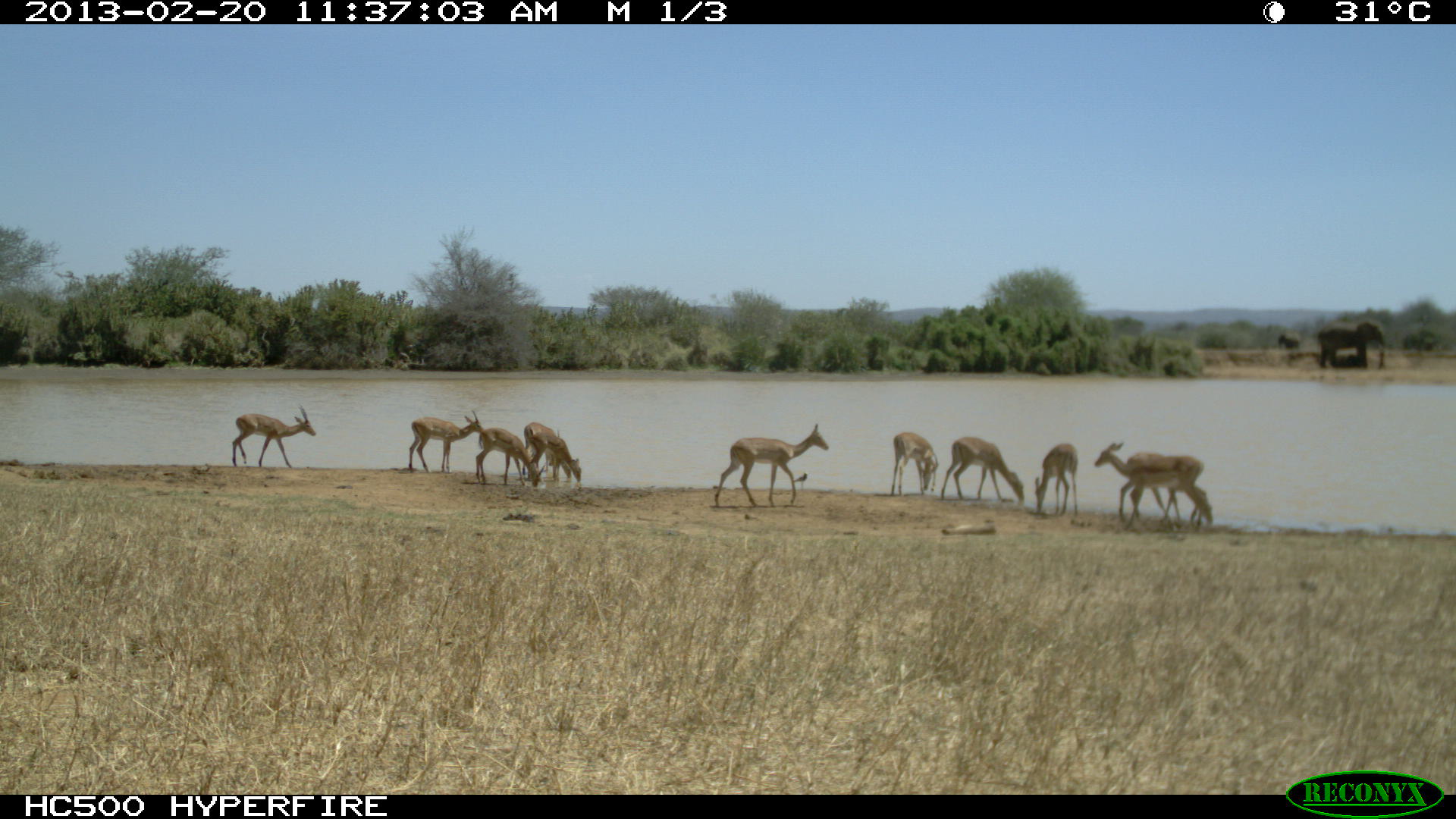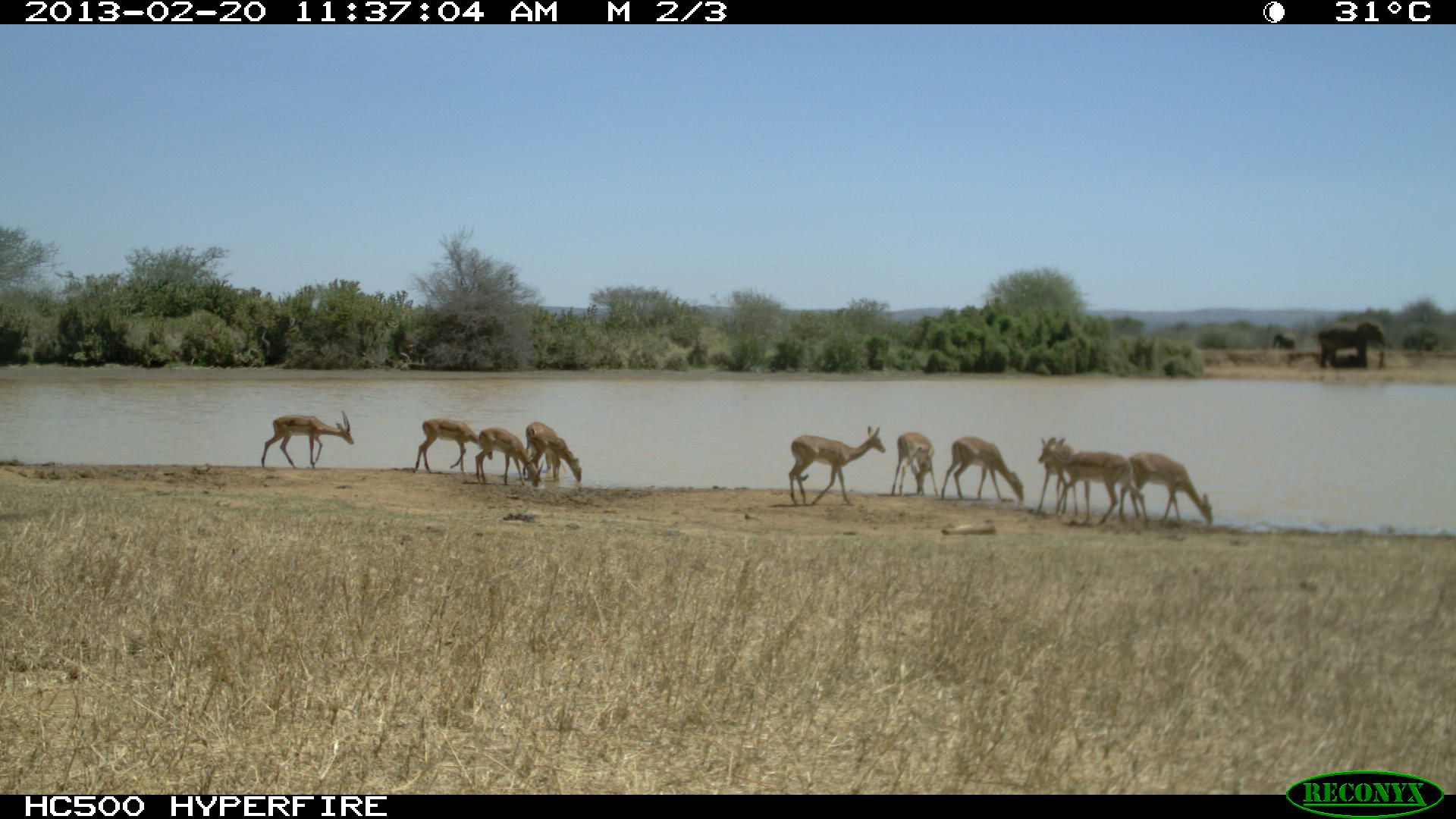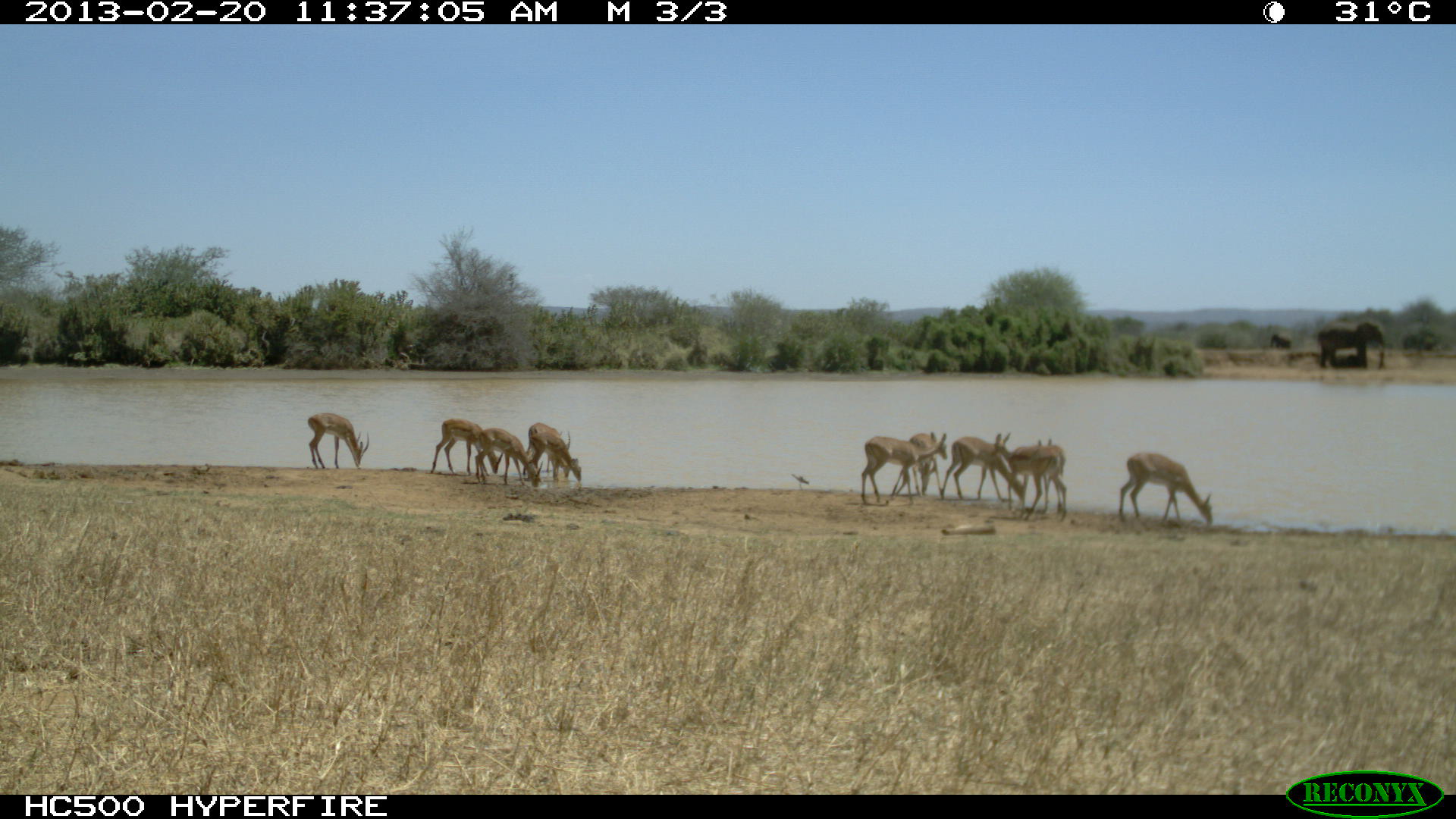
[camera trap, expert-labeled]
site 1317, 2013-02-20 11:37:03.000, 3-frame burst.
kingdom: Animalia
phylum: Chordata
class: Mammalia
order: Artiodactyla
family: Bovidae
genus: Aepyceros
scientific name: Aepyceros melampus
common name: impala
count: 11